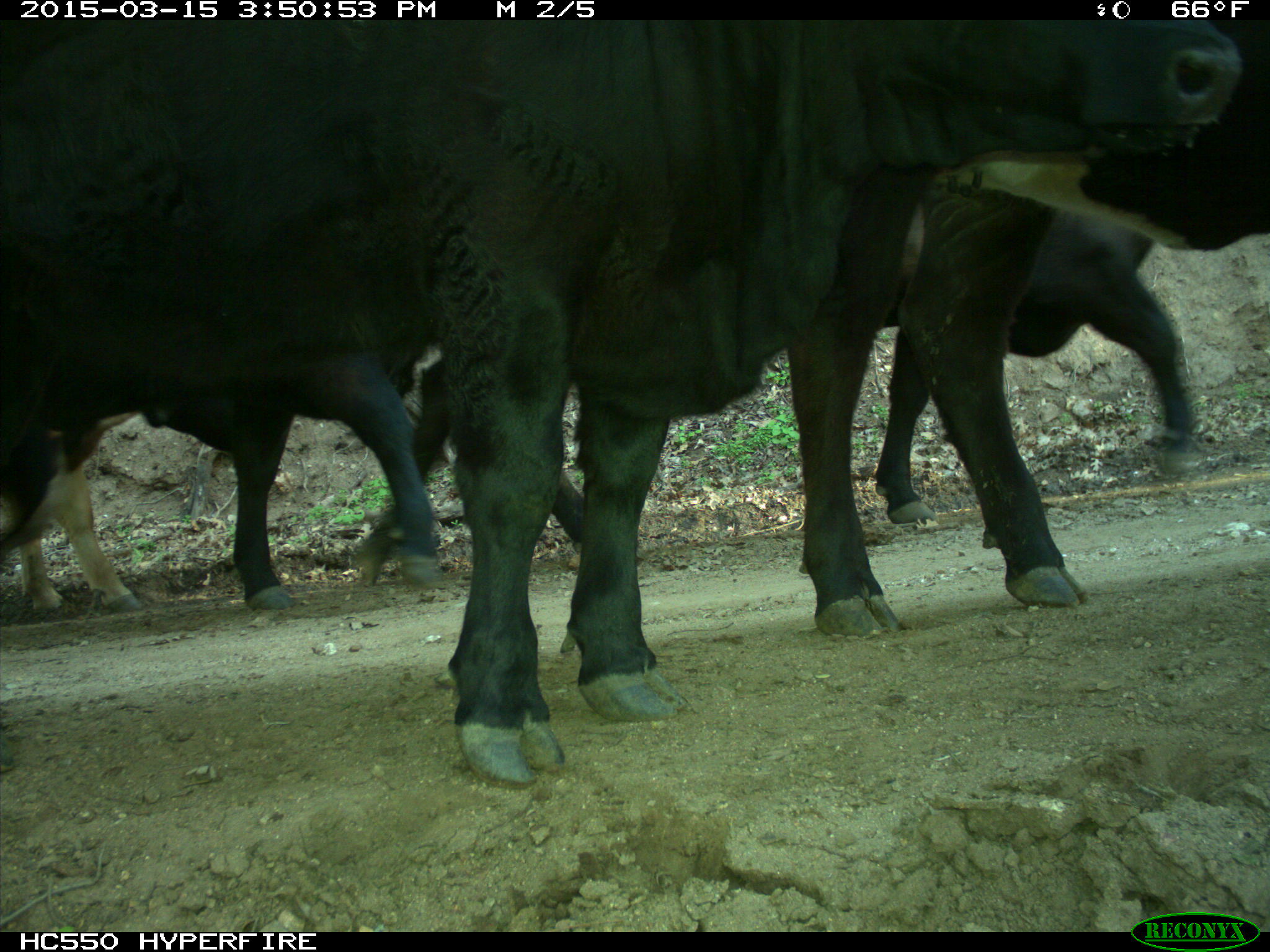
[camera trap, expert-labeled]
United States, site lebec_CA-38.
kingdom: Animalia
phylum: Chordata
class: Mammalia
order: Artiodactyla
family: Bovidae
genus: Bos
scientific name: Bos taurus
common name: domestic cow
Bos taurus (domestic cow).